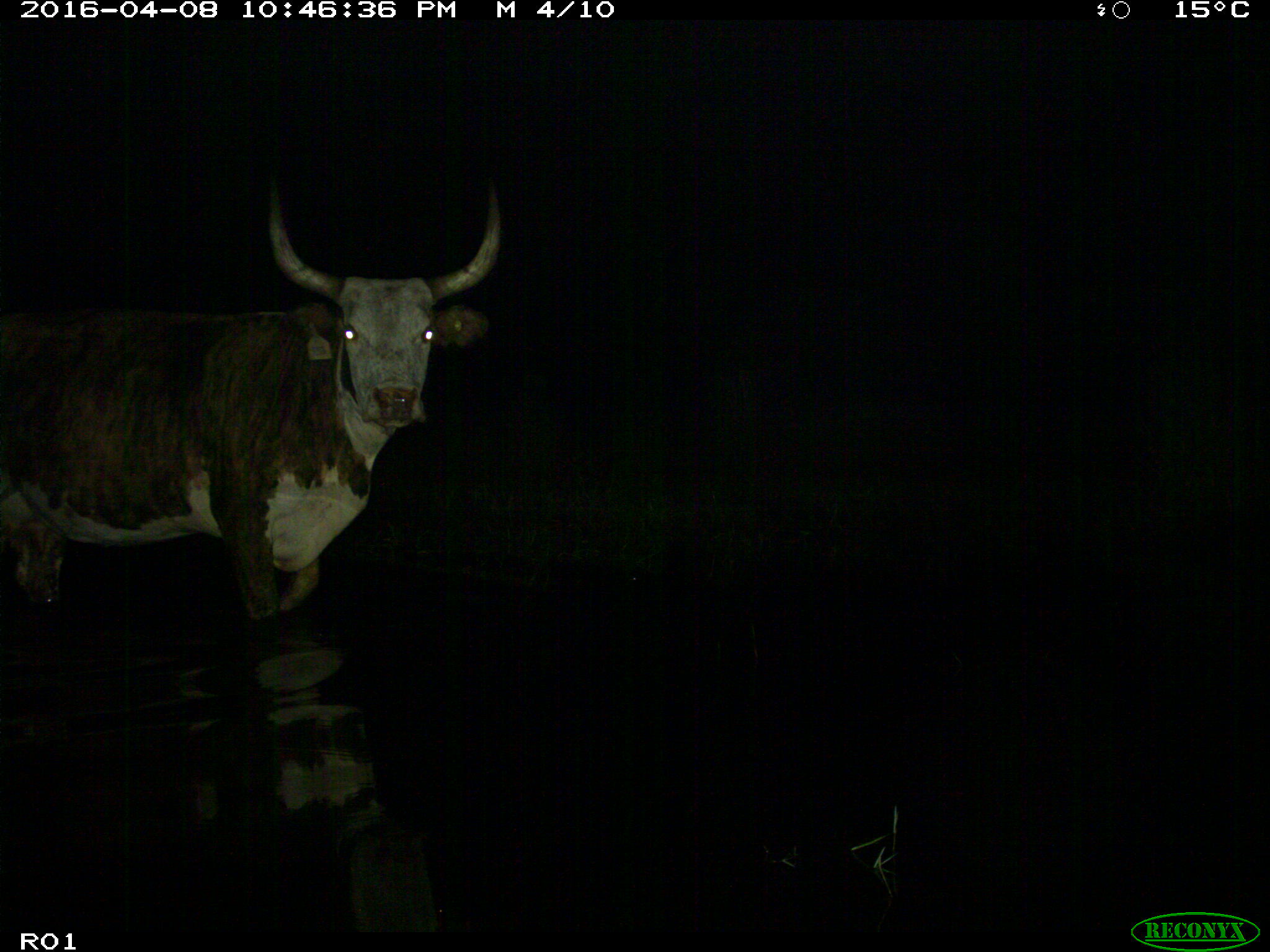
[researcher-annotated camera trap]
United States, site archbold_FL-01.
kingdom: Animalia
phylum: Chordata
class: Mammalia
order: Artiodactyla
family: Bovidae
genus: Bos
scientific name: Bos taurus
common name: domestic cow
Bos taurus (domestic cow).